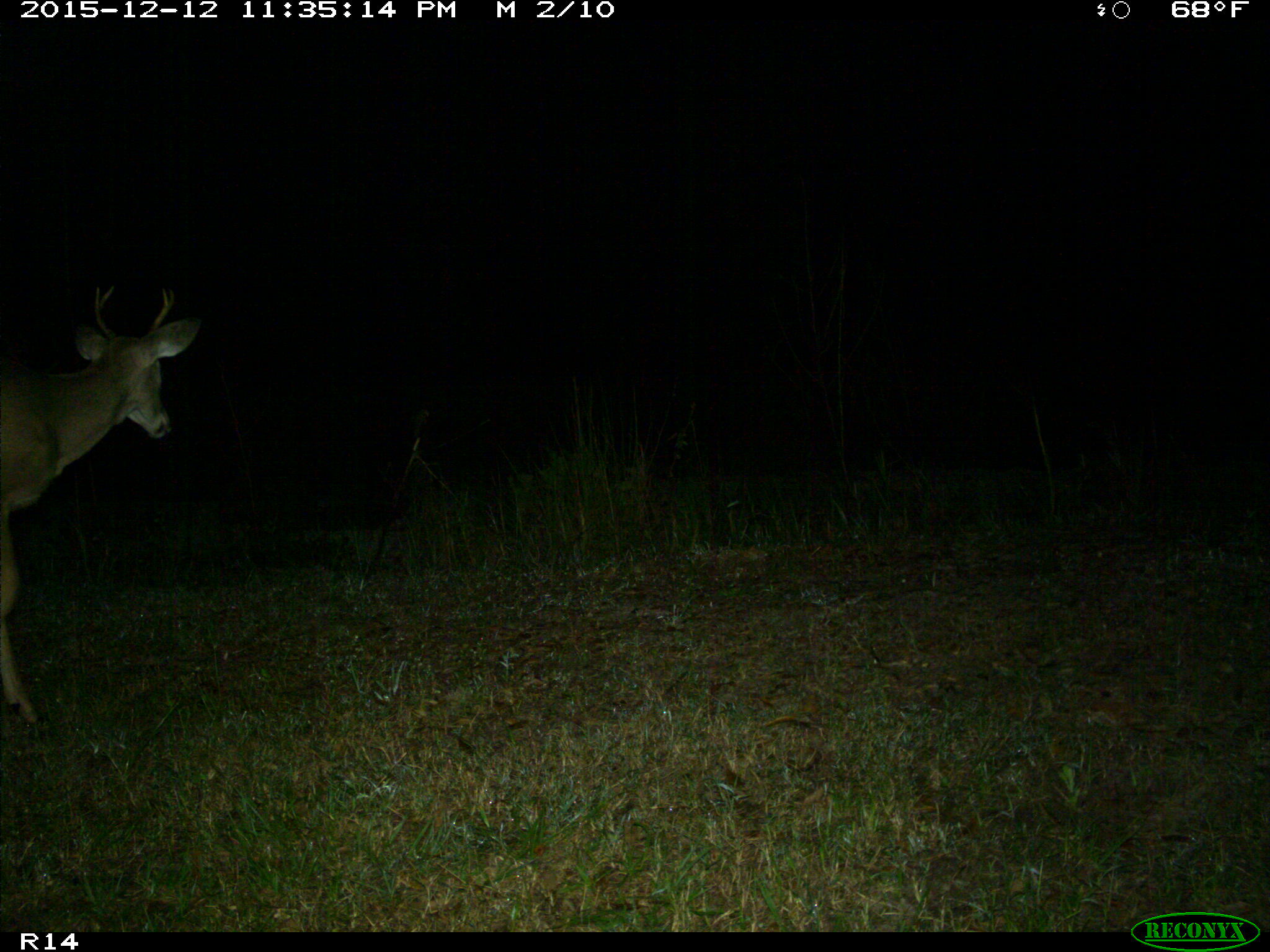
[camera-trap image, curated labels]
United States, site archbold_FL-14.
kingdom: Animalia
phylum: Chordata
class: Mammalia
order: Artiodactyla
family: Cervidae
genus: Odocoileus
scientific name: Odocoileus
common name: deer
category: unidentified deer